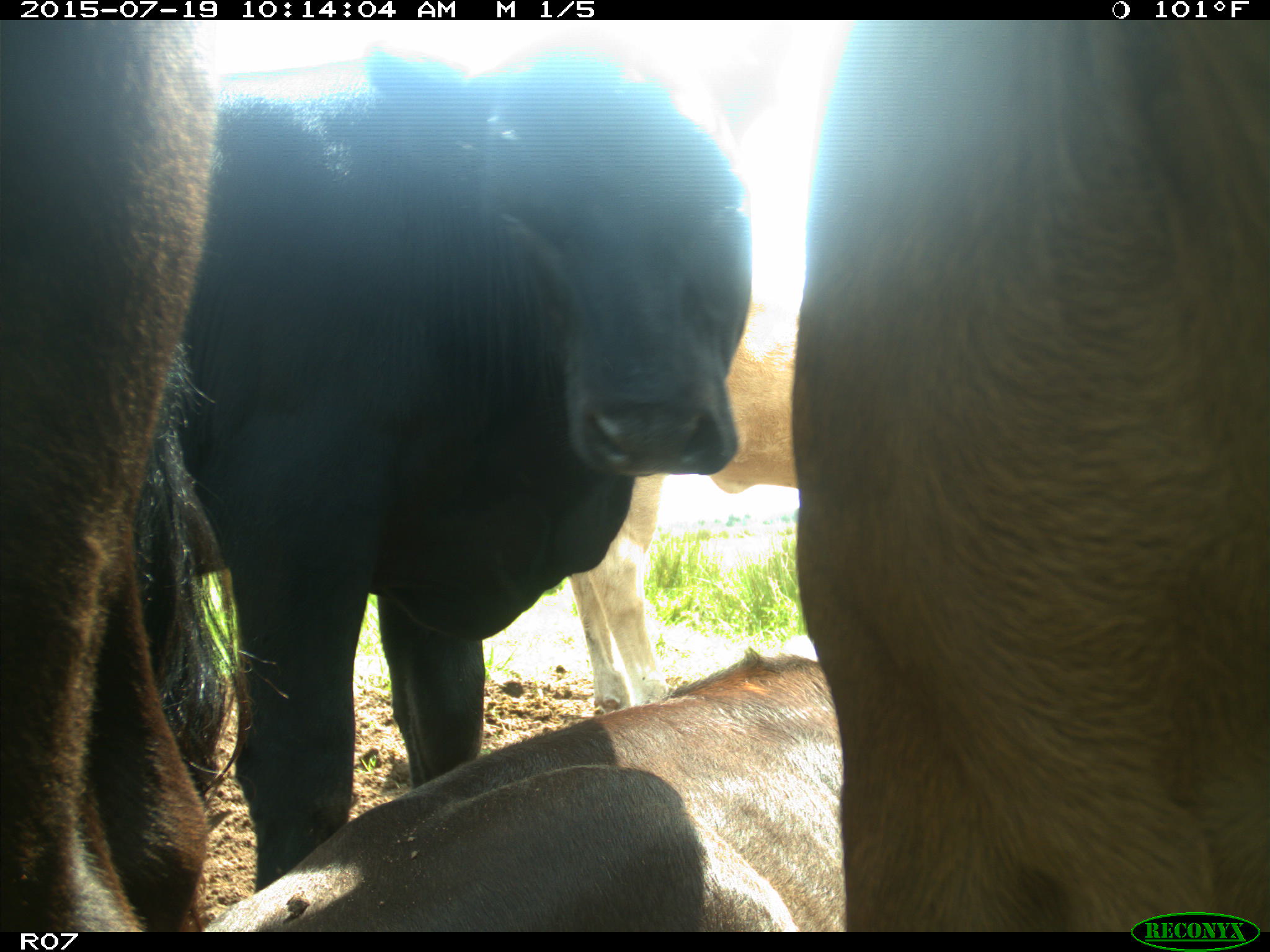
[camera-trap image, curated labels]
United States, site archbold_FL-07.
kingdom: Animalia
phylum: Chordata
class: Mammalia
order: Artiodactyla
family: Bovidae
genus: Bos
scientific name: Bos taurus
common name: domestic cow